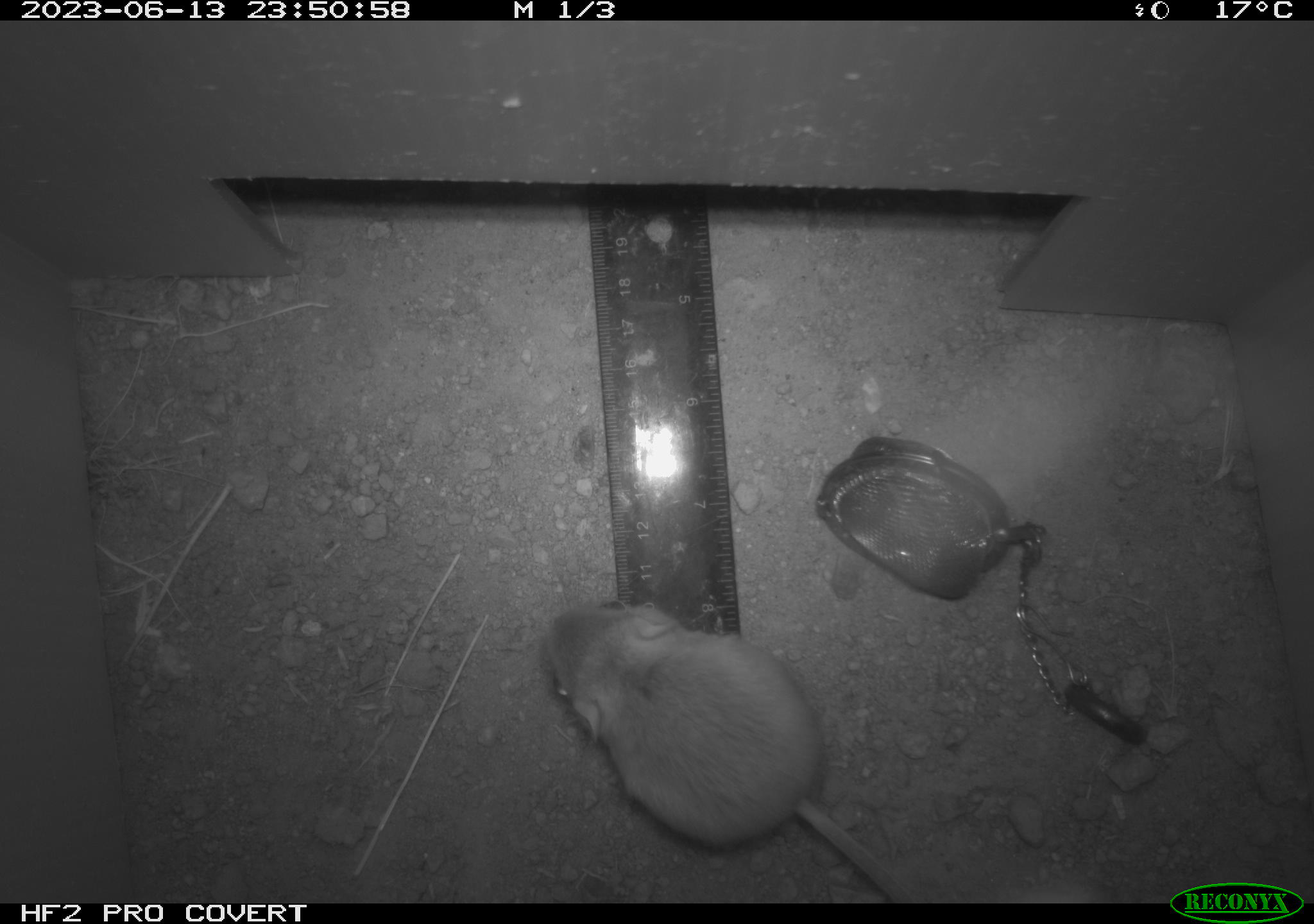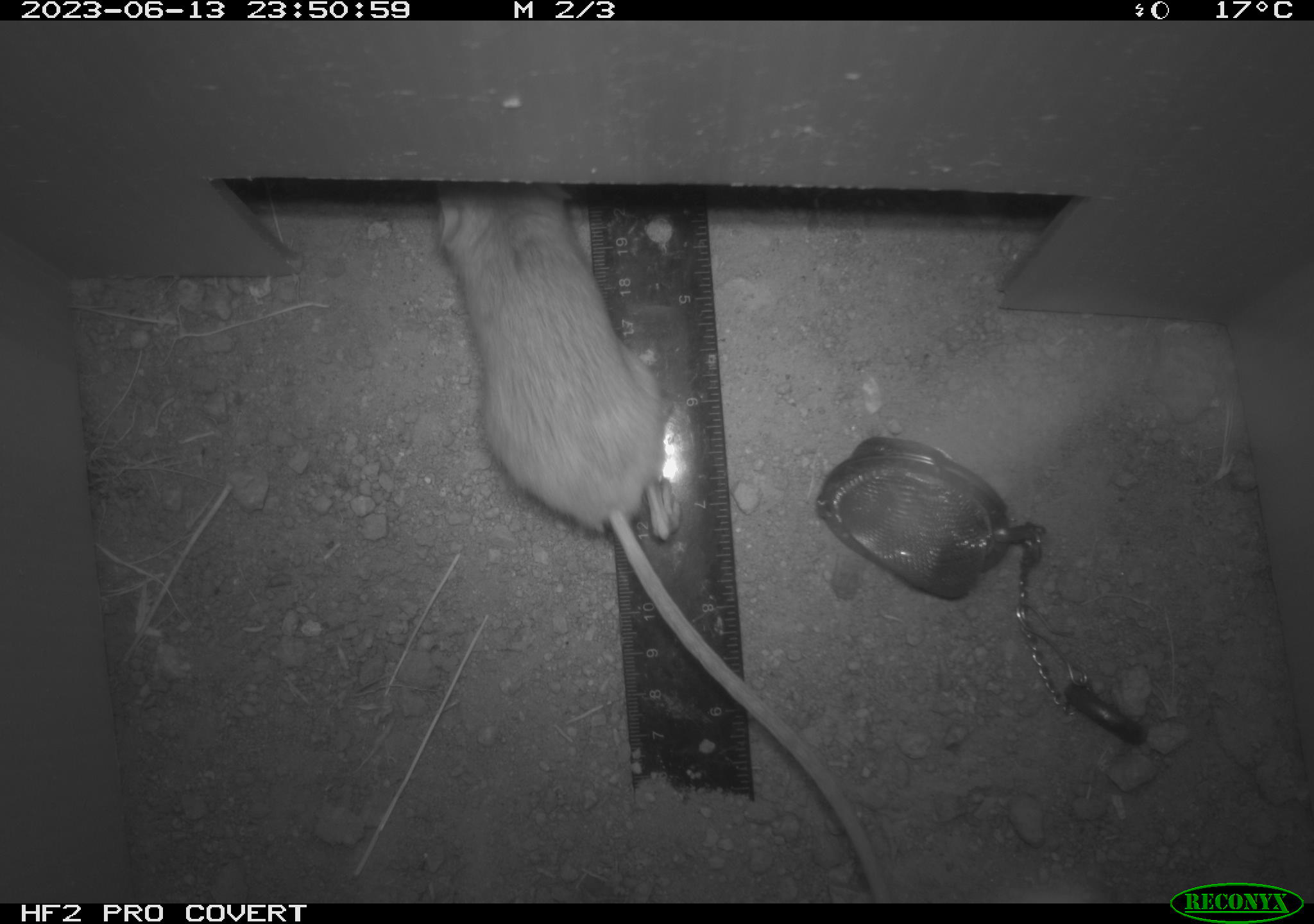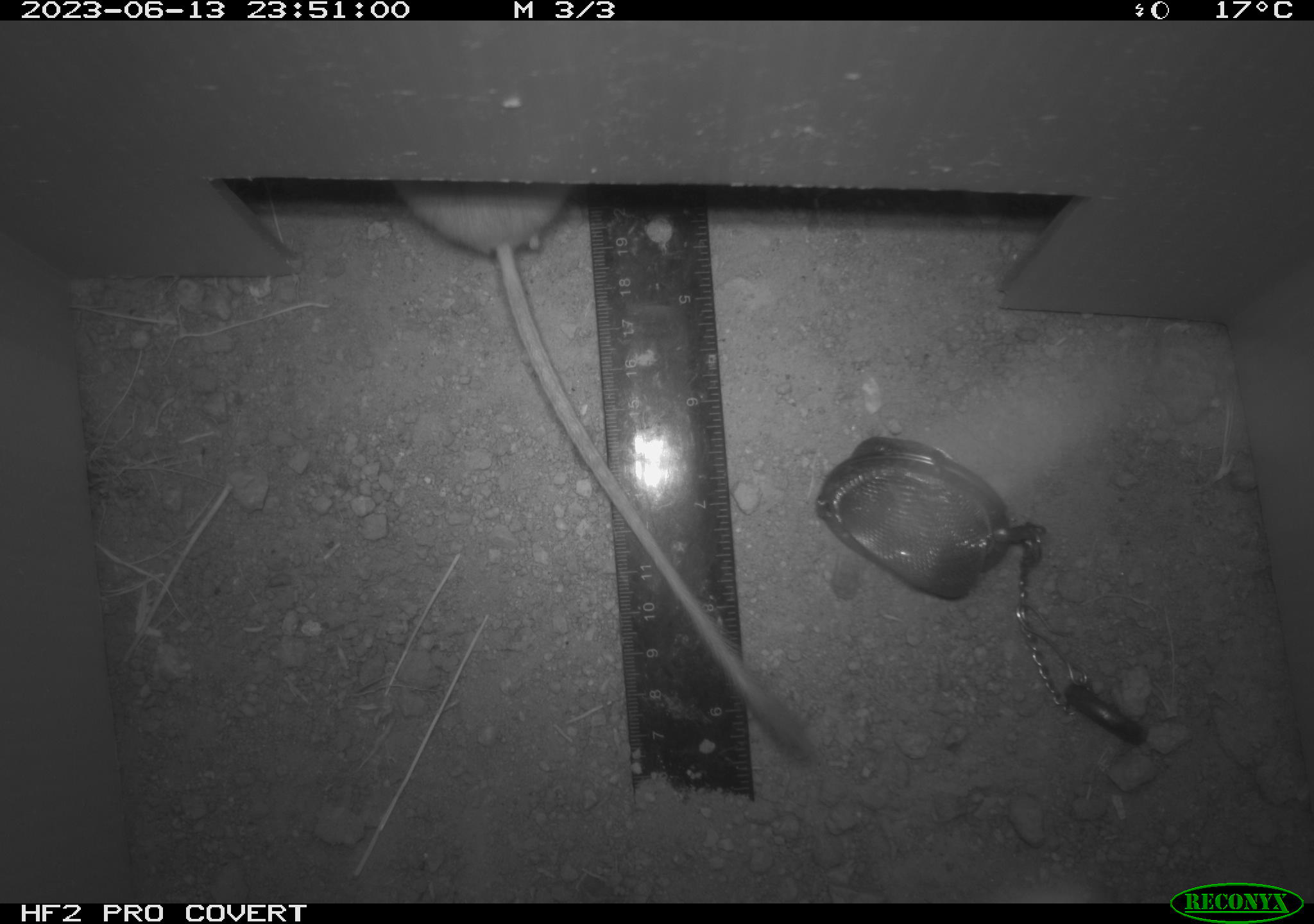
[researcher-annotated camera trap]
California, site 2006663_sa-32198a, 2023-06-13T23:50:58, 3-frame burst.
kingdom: Animalia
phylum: Chordata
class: Mammalia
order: Rodentia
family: Heteromyidae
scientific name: Heteromyidae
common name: kangaroo rats and pocket mice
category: heteromyidae family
Heteromyidae family (kangaroo rats and pocket mice) (Heteromyidae).